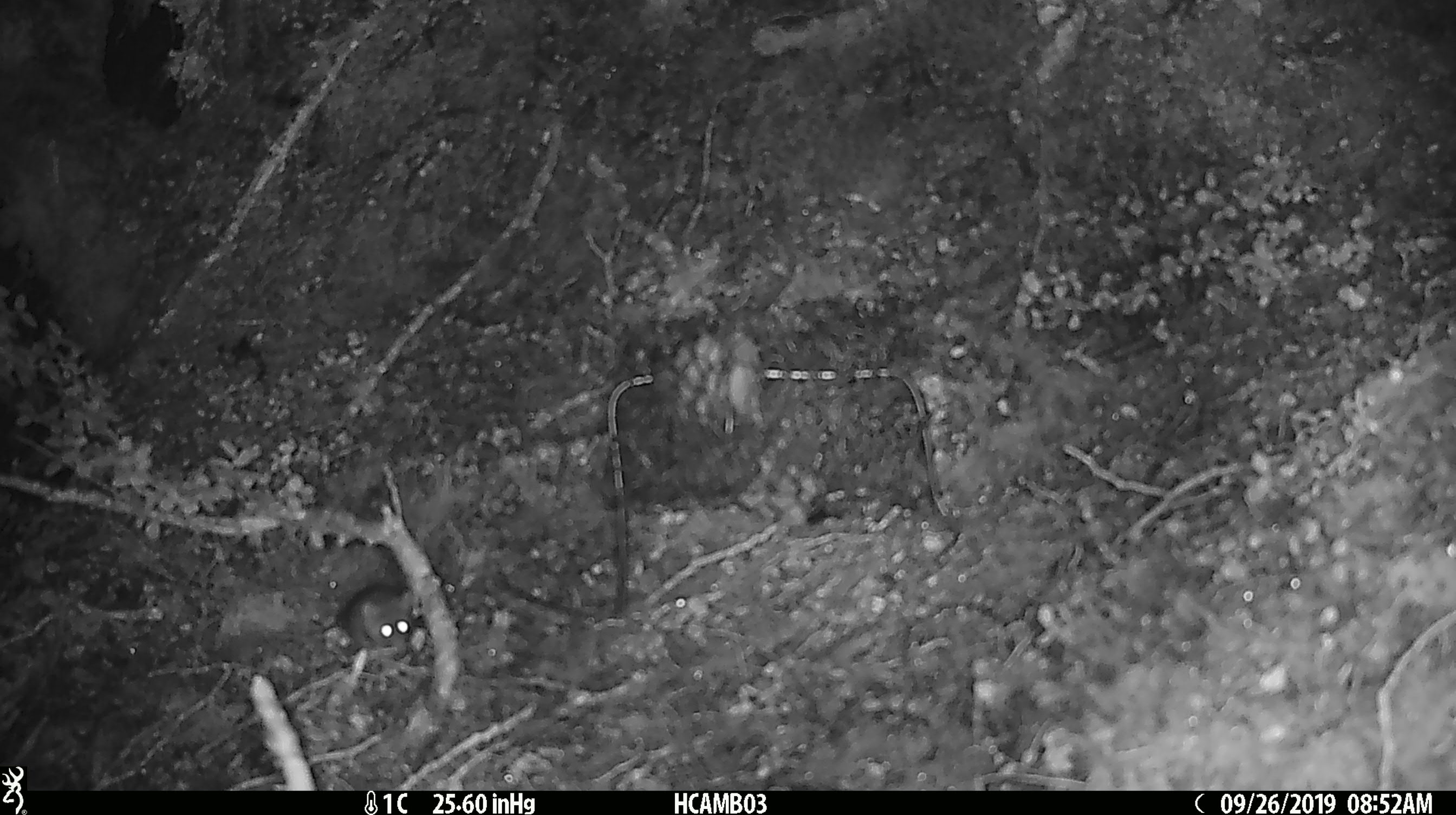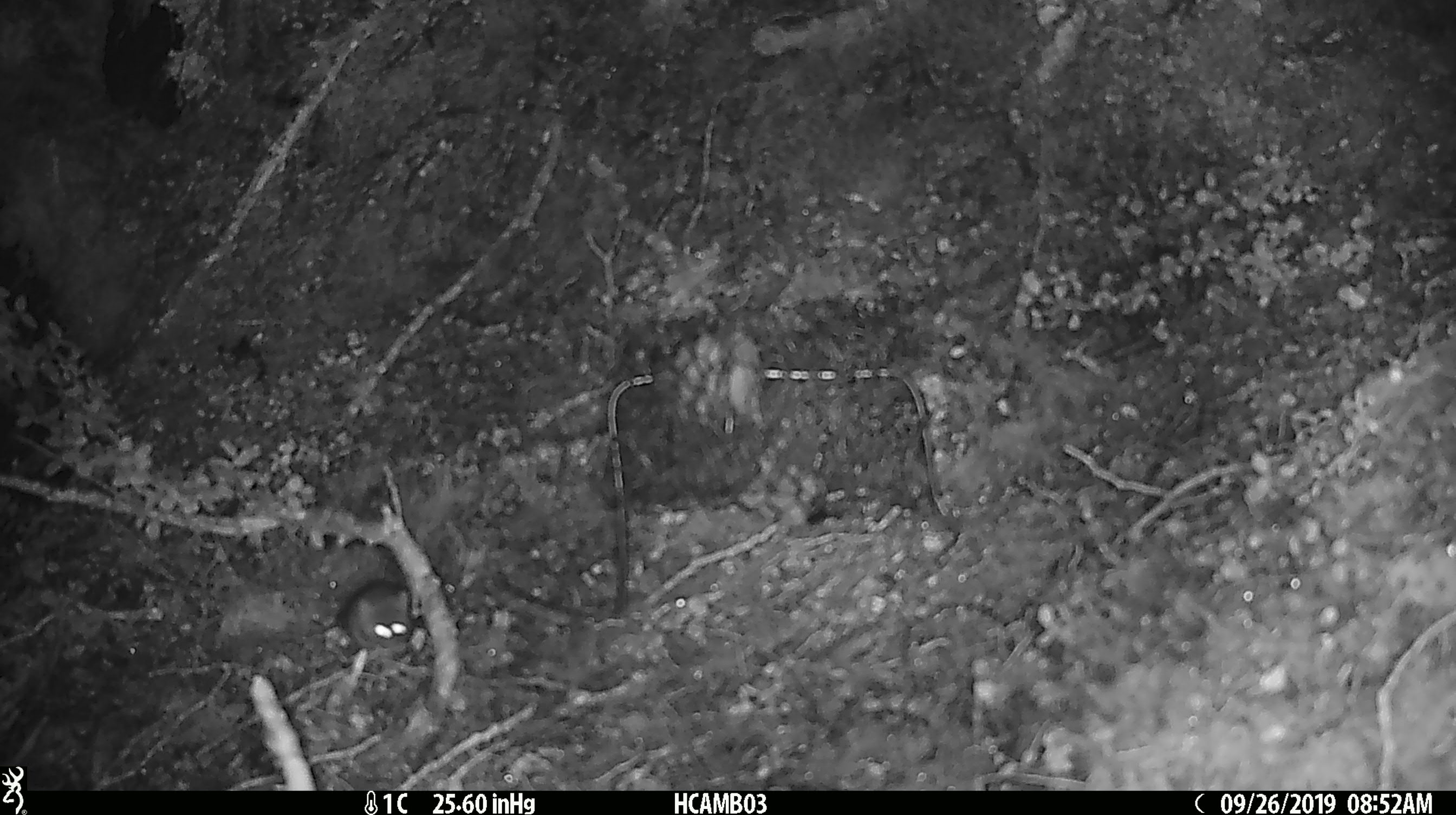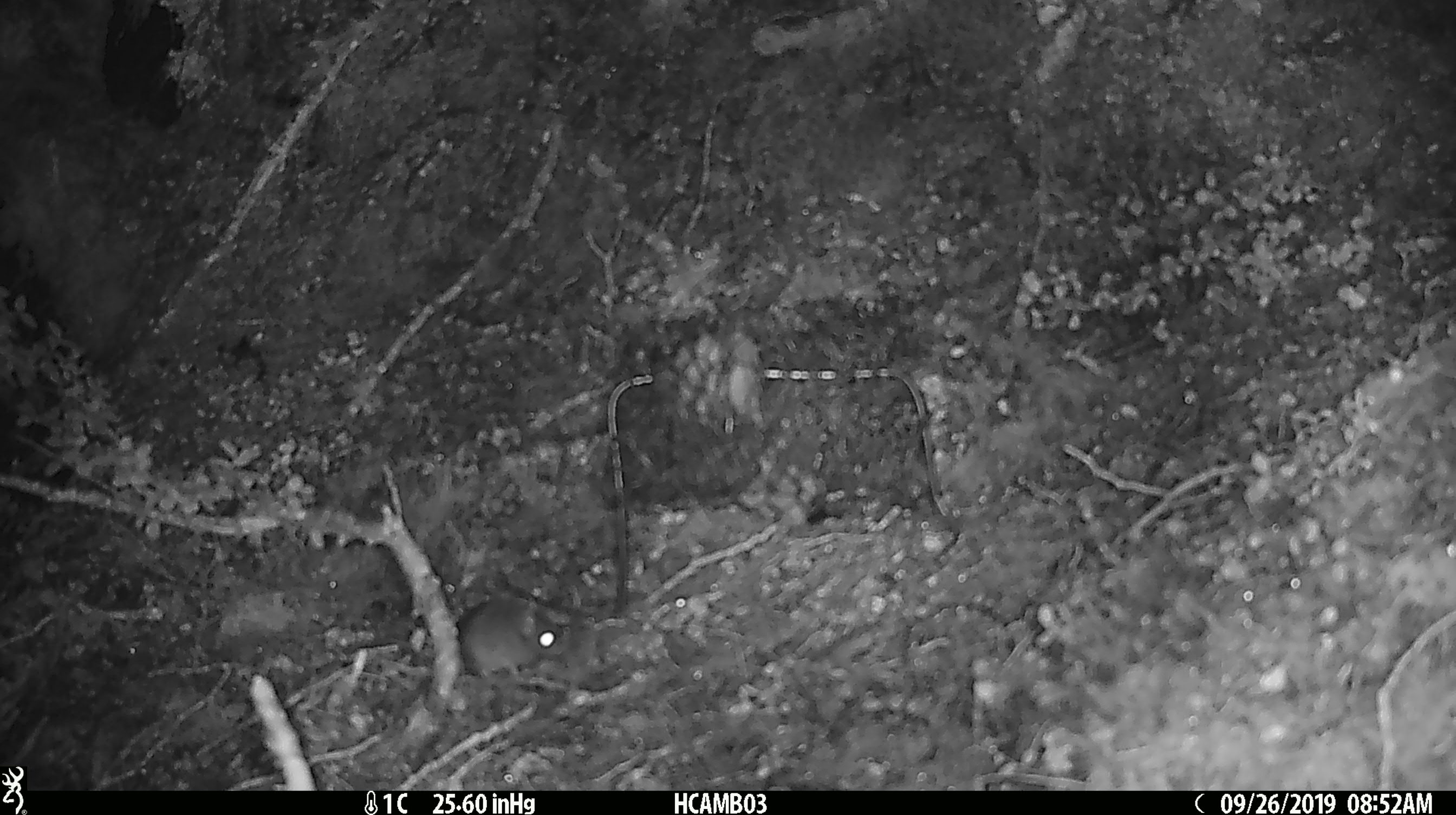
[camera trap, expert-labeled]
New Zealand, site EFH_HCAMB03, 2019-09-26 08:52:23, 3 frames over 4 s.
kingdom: Animalia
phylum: Chordata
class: Mammalia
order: Rodentia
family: Muridae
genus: Mus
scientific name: Mus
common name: mouse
Mouse (Mus).